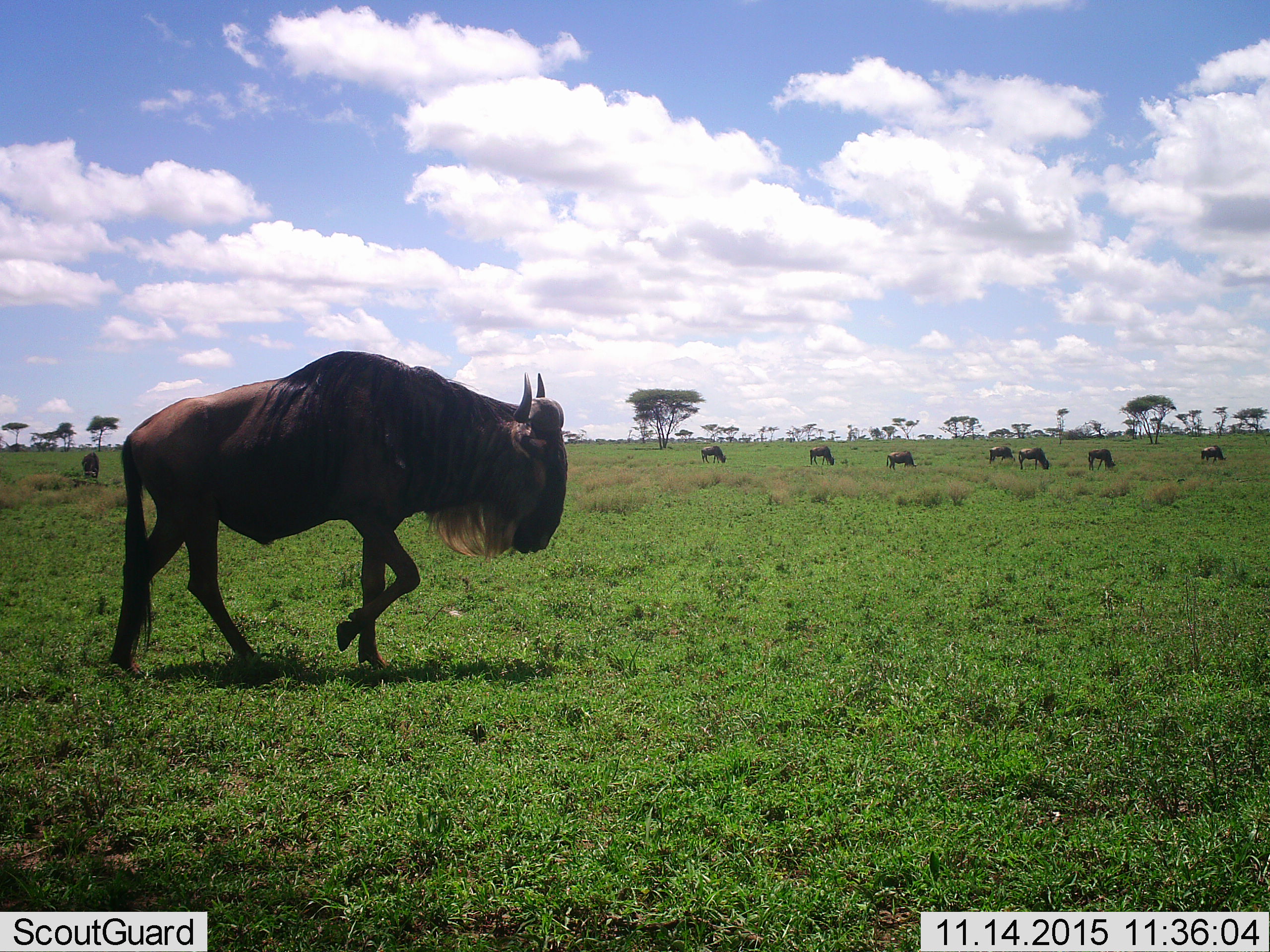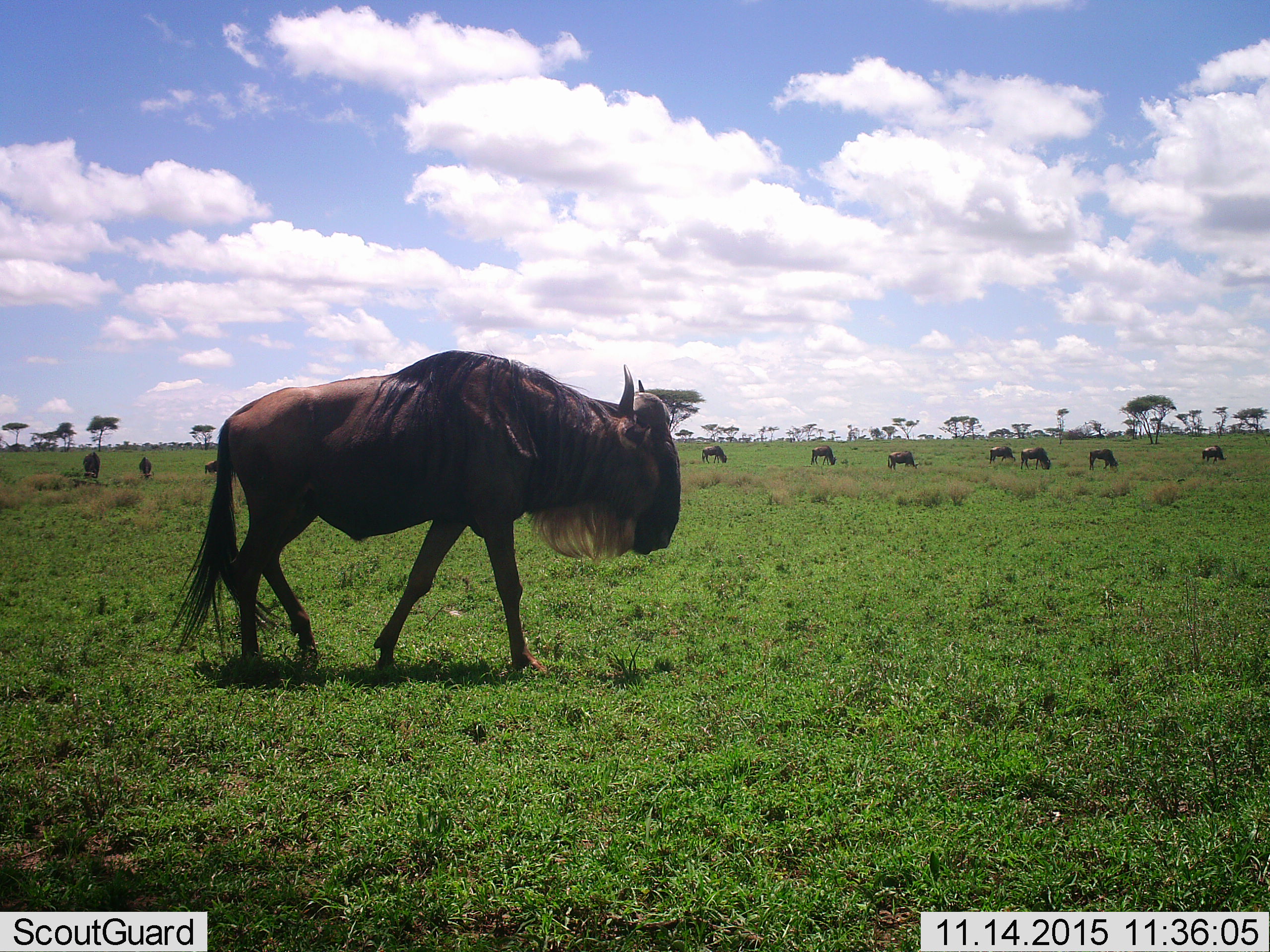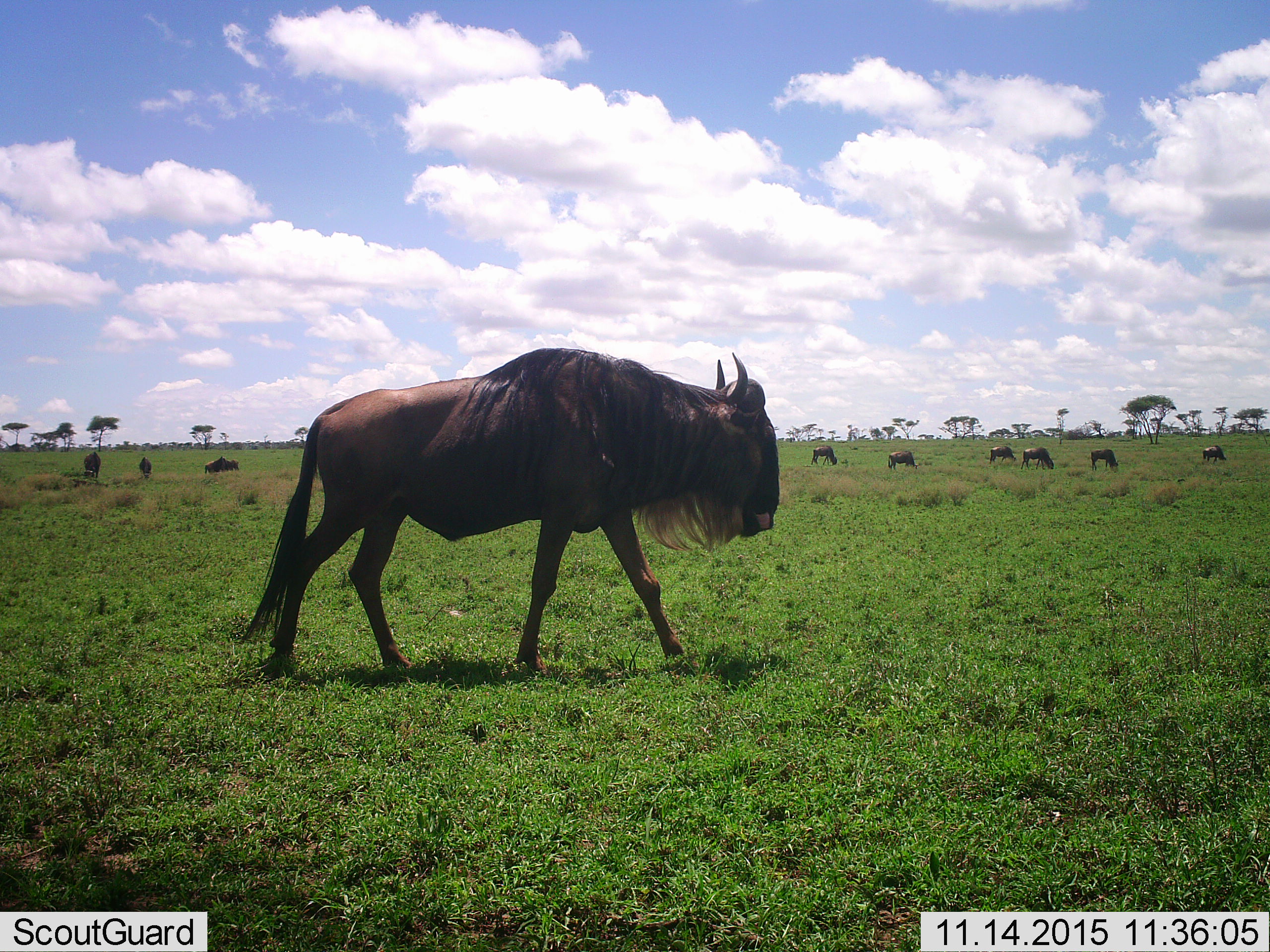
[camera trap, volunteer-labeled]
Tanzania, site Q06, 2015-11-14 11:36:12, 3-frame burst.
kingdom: Animalia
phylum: Chordata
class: Mammalia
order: Artiodactyla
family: Bovidae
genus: Connochaetes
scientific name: Connochaetes taurinus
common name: blue wildebeest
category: wildebeest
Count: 11-50.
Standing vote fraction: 38%.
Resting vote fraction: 0%.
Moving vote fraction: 88%.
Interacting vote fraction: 0%.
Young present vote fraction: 12%.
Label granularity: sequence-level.